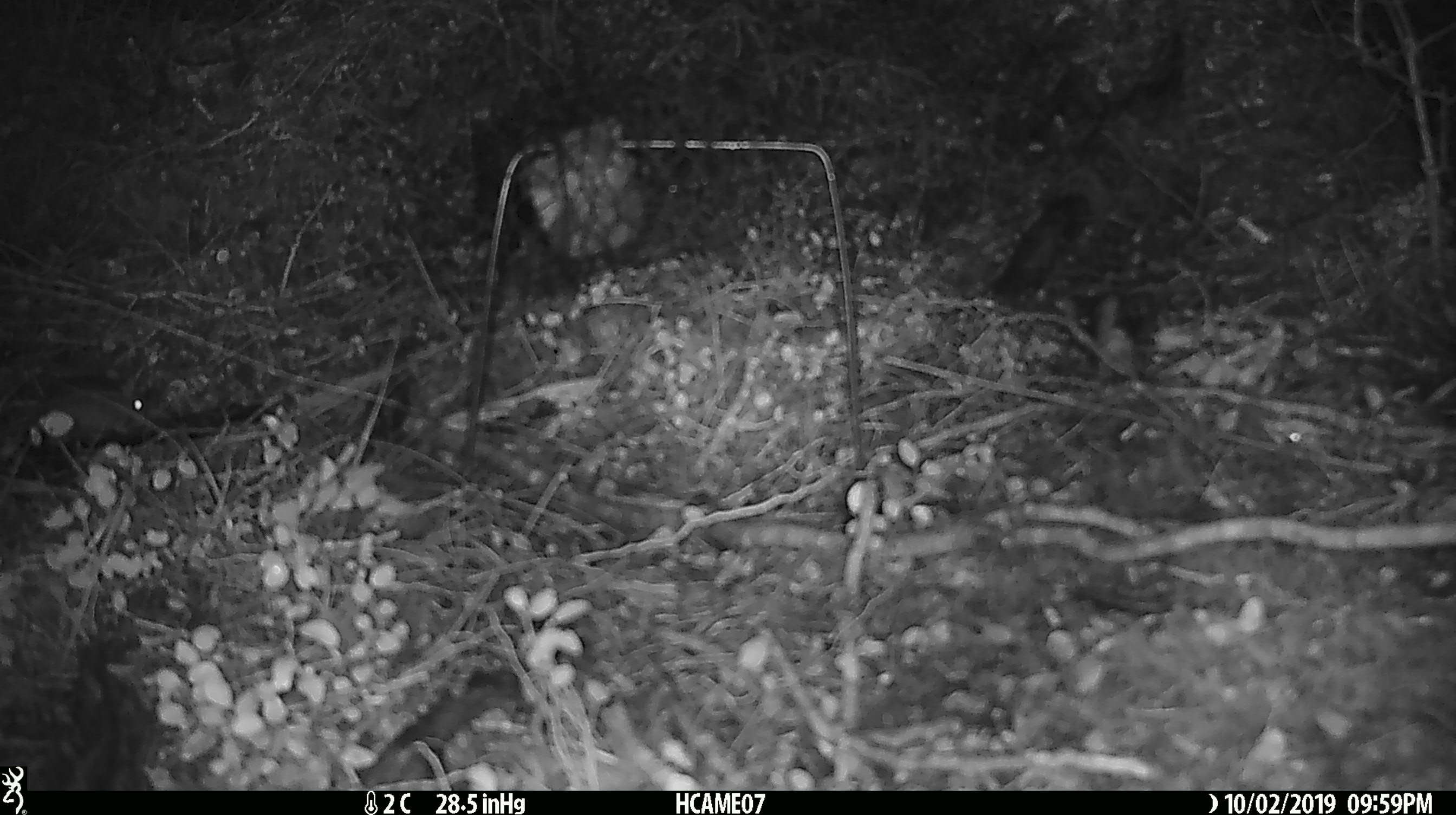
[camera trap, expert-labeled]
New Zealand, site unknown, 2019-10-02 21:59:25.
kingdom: Animalia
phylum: Chordata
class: Mammalia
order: Rodentia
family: Muridae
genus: Mus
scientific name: Mus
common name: mouse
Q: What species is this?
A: Mouse (Mus).